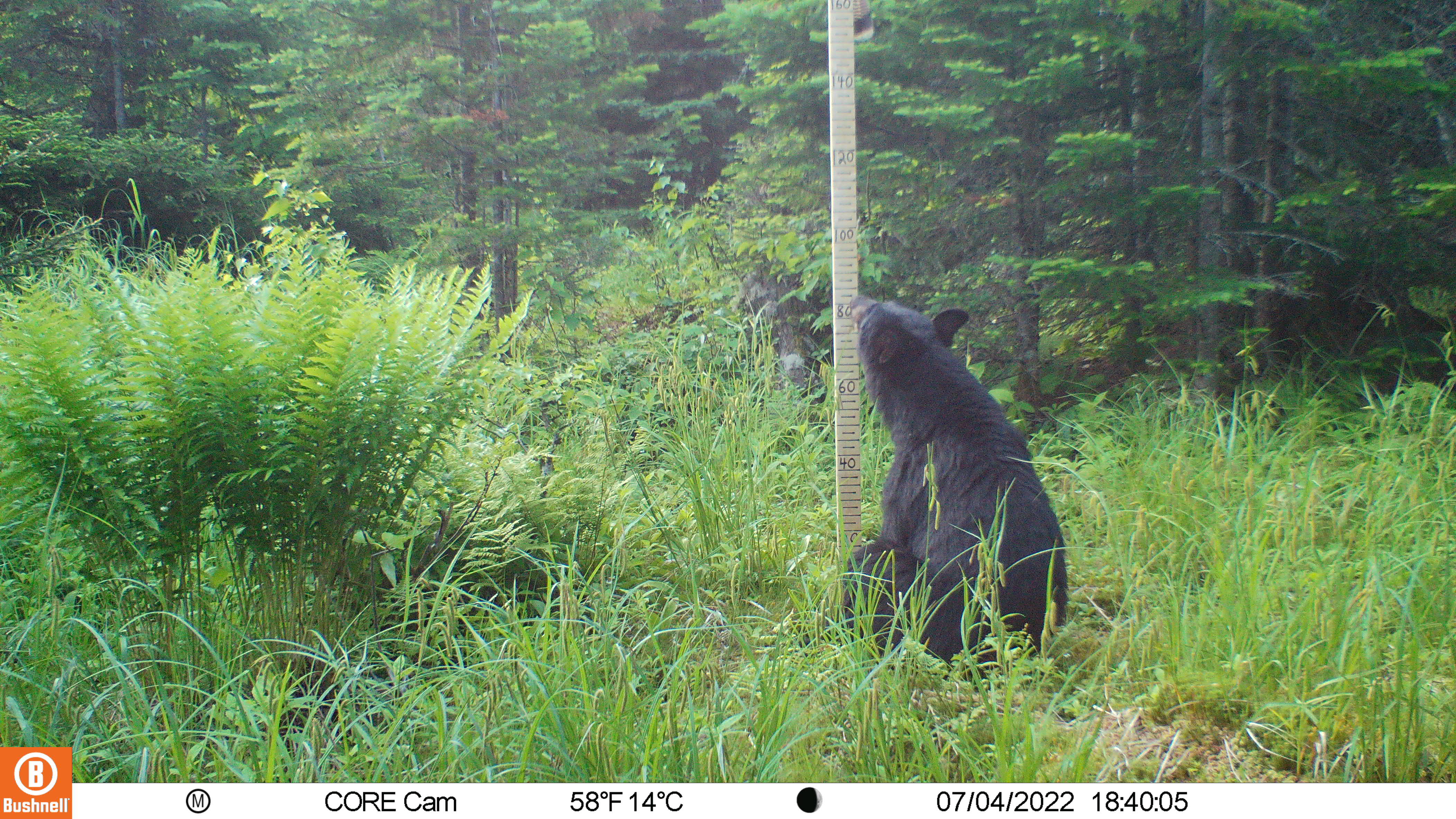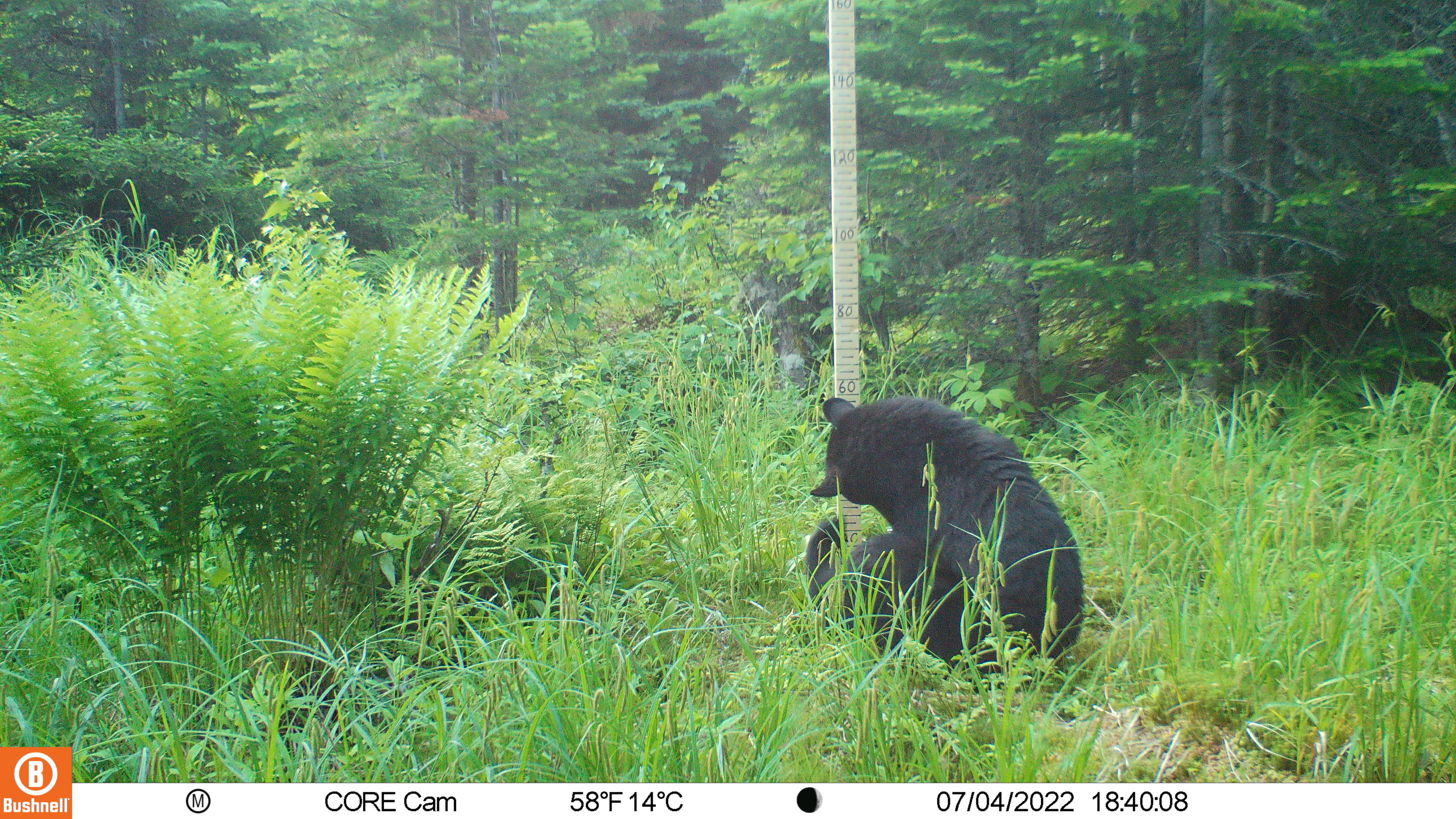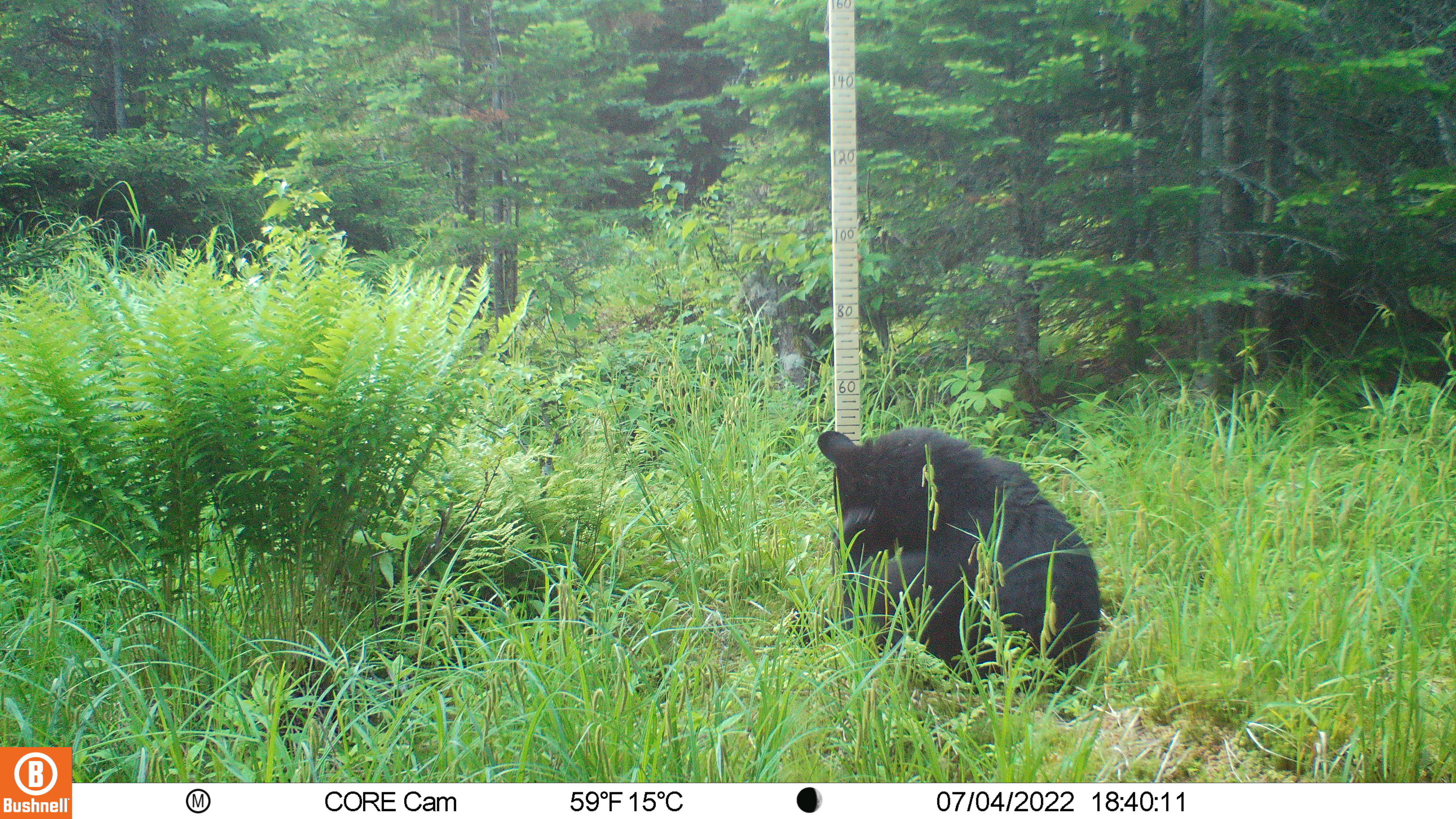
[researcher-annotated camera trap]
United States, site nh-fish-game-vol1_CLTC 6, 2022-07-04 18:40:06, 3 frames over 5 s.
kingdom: Animalia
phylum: Chordata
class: Mammalia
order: Carnivora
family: Ursidae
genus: Ursus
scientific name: Ursus americanus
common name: black bear